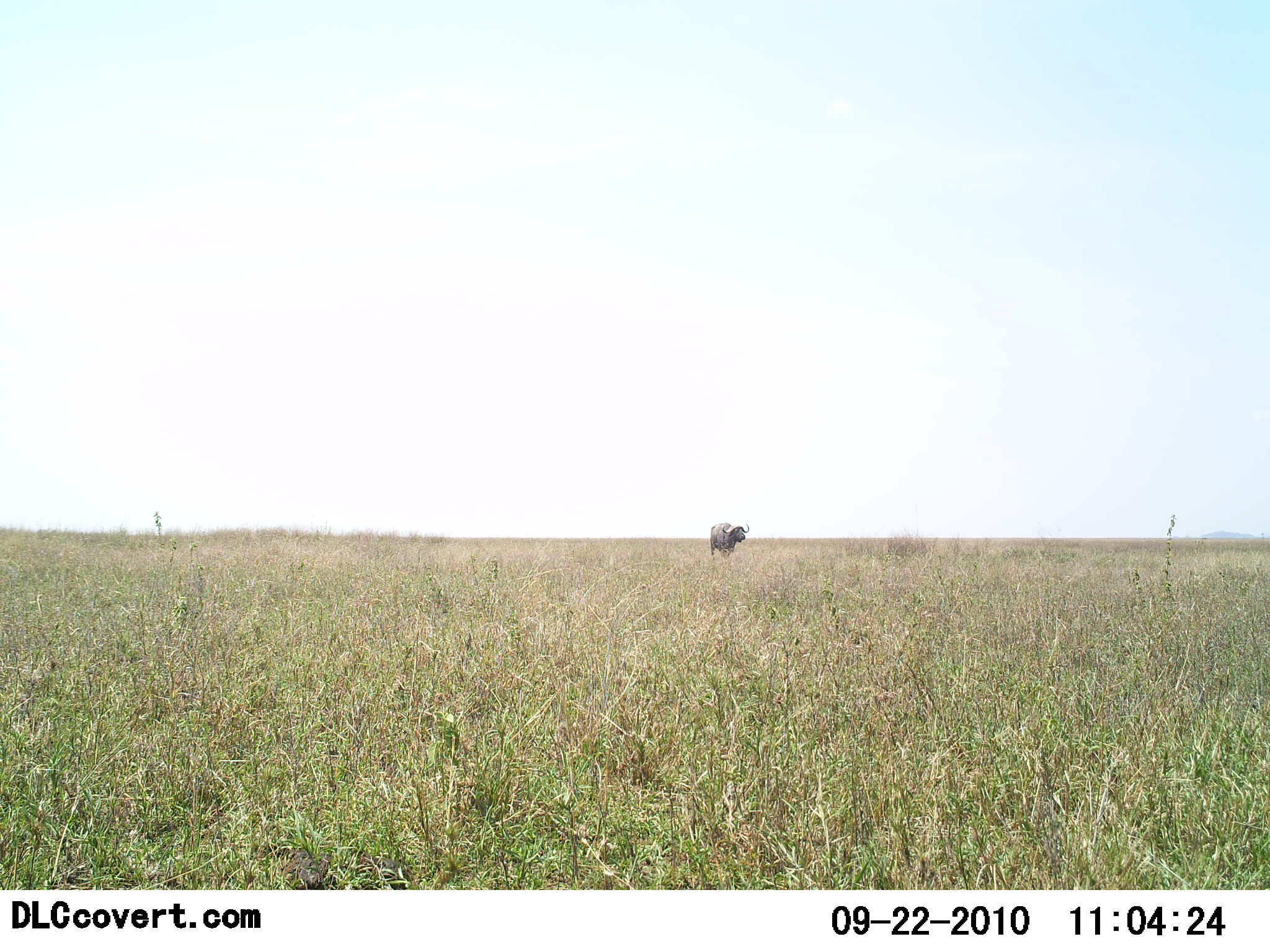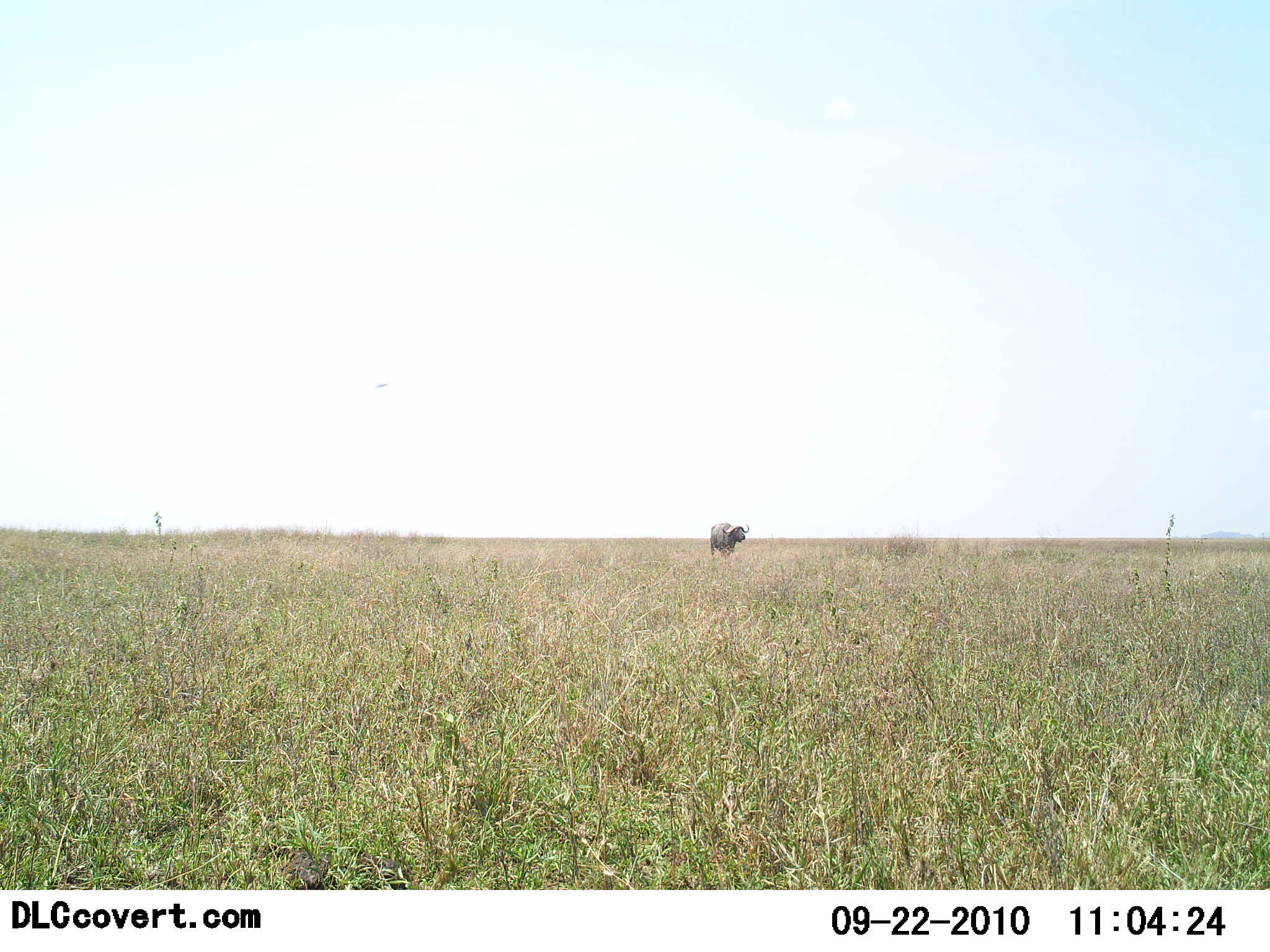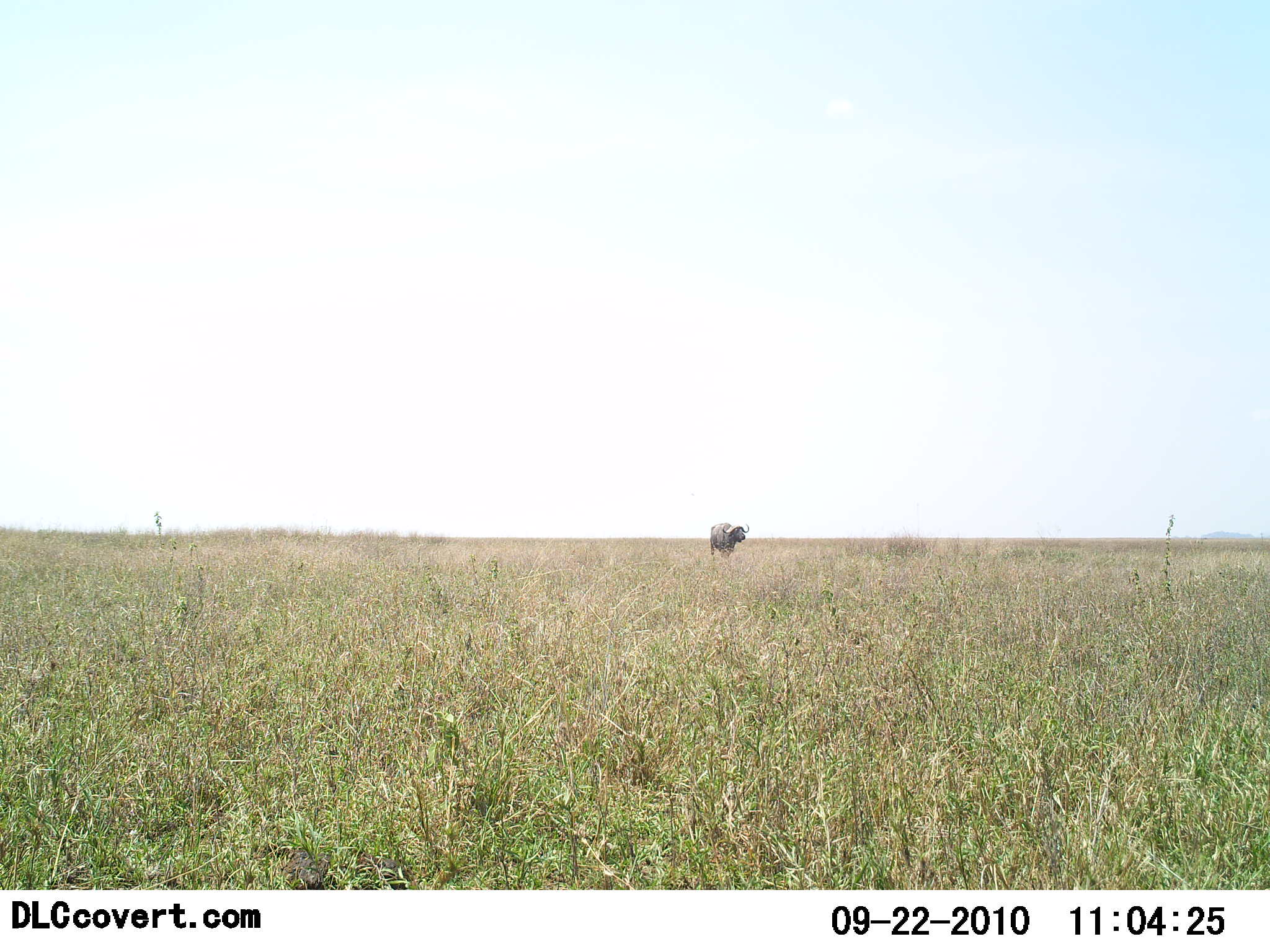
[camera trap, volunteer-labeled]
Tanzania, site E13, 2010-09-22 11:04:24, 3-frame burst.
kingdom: Animalia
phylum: Chordata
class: Mammalia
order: Artiodactyla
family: Bovidae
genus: Syncerus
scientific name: Syncerus caffer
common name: cape buffalo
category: buffalo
Buffalo (cape buffalo) (Syncerus caffer), count 1. Behavior (volunteer vote fractions): standing 92%, resting 0%, moving 8%, interacting 0%. Young present (vote fraction): 0%. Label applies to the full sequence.